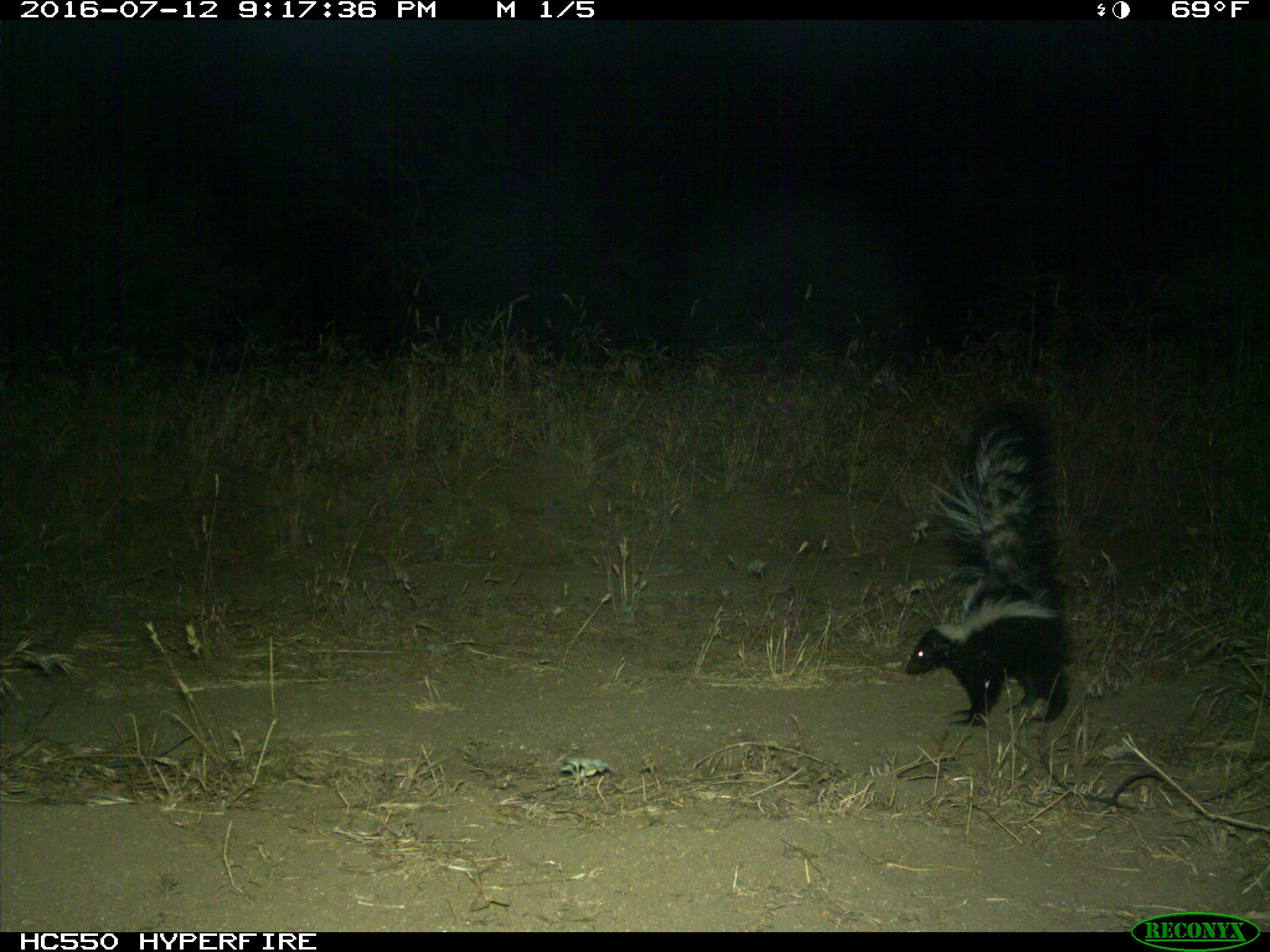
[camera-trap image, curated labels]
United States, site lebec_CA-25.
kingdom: Animalia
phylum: Chordata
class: Mammalia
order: Carnivora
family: Mephitidae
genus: Mephitis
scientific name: Mephitis mephitis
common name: striped skunk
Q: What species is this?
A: Mephitis mephitis (striped skunk).